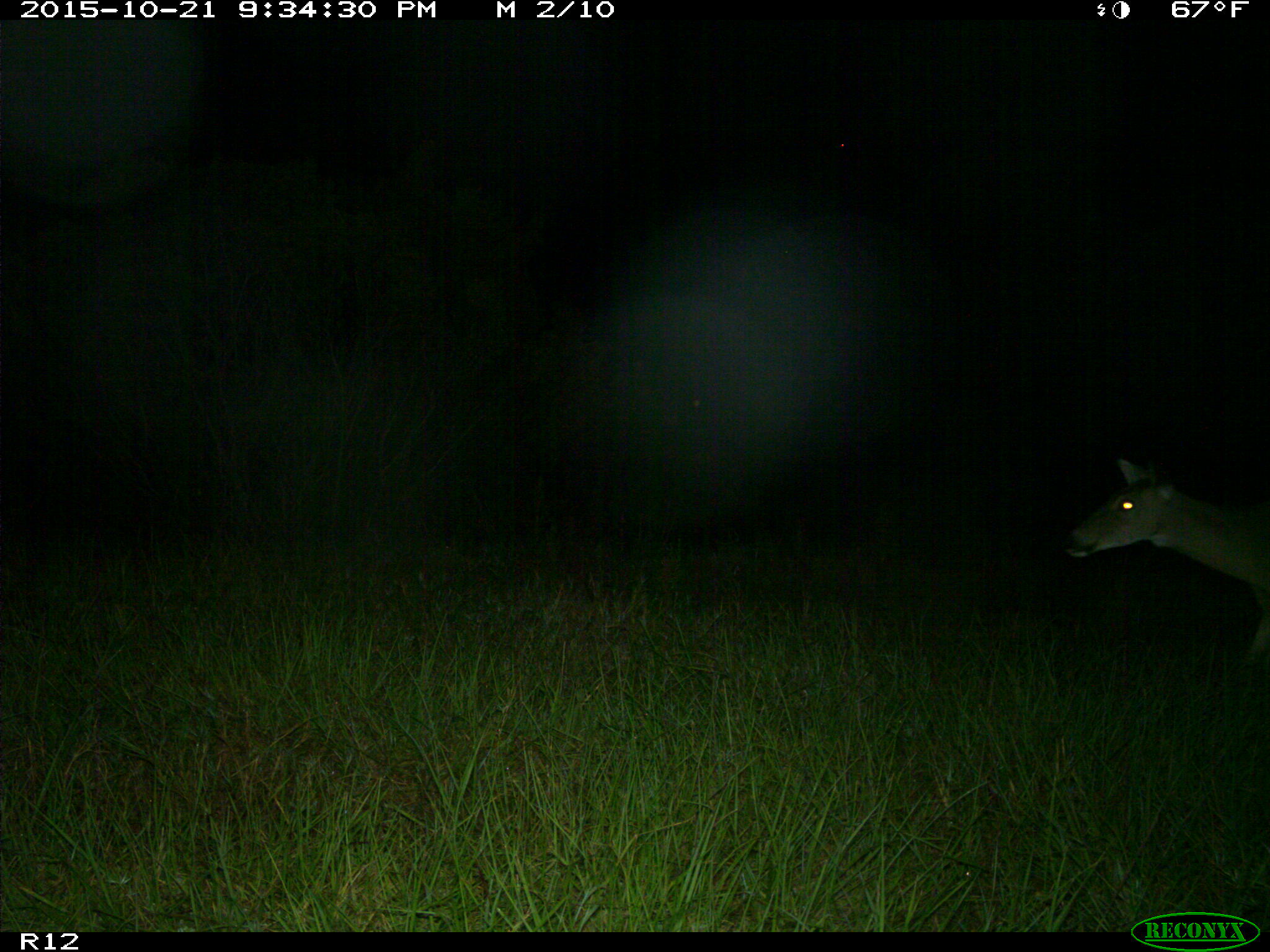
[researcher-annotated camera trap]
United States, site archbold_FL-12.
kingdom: Animalia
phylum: Chordata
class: Mammalia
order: Artiodactyla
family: Cervidae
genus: Odocoileus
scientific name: Odocoileus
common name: deer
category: unidentified deer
Unidentified deer (deer) (Odocoileus).